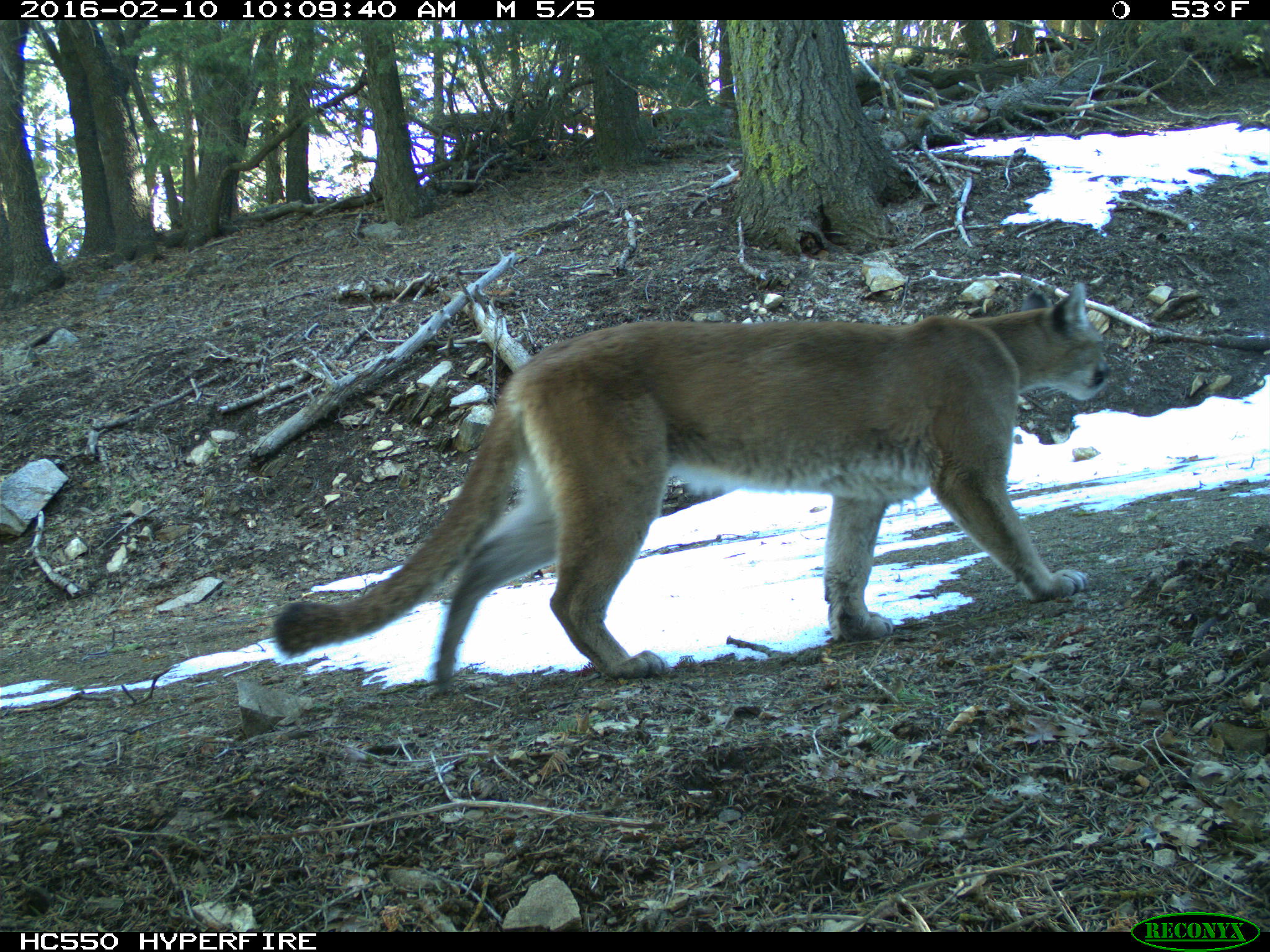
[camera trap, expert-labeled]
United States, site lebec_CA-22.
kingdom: Animalia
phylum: Chordata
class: Mammalia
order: Carnivora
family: Felidae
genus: Puma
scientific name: Puma concolor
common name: mountain lion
Puma concolor (mountain lion).